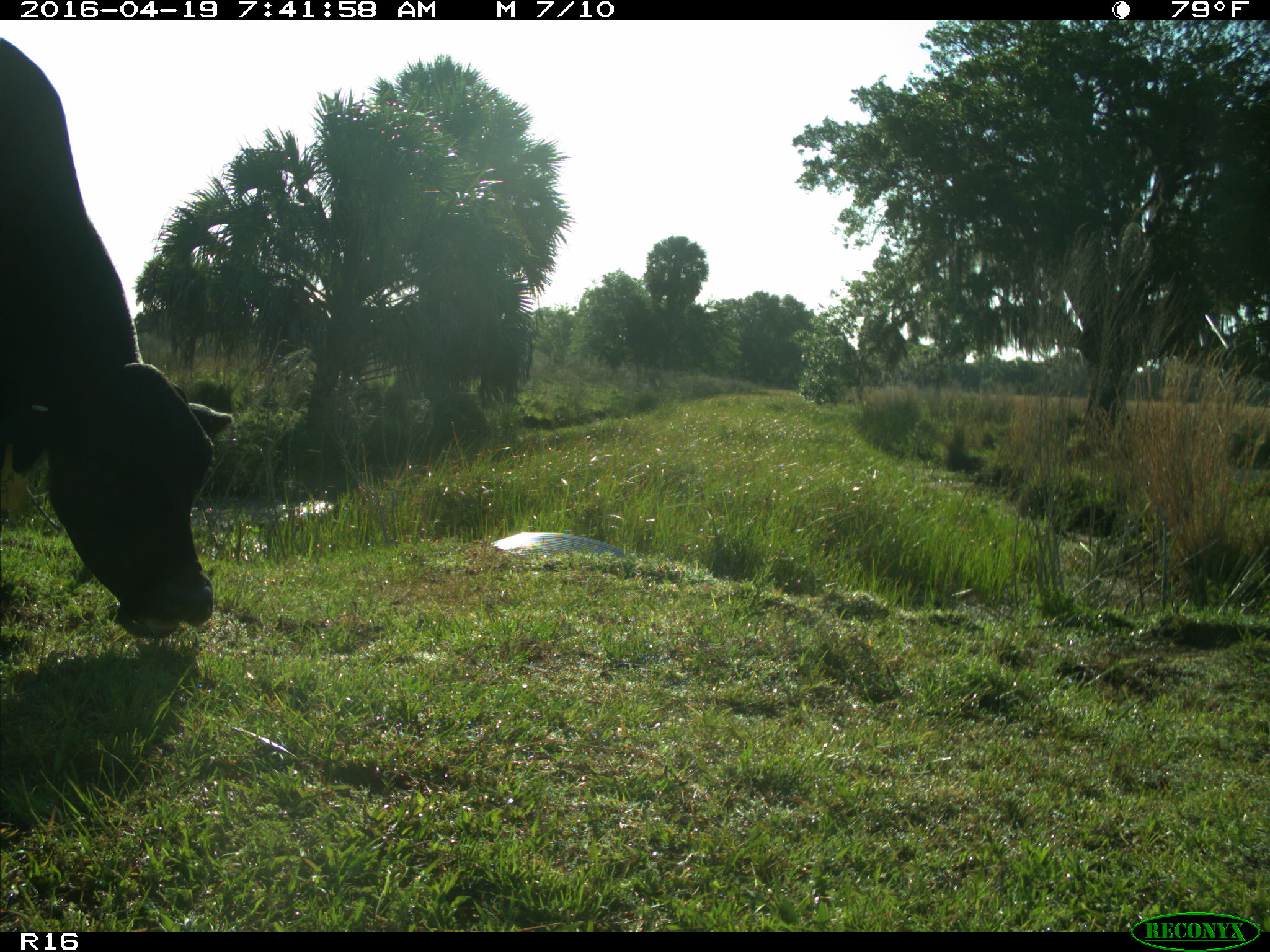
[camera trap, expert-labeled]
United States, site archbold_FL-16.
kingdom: Animalia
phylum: Chordata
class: Mammalia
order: Artiodactyla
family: Bovidae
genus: Bos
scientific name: Bos taurus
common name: domestic cow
Bos taurus (domestic cow).